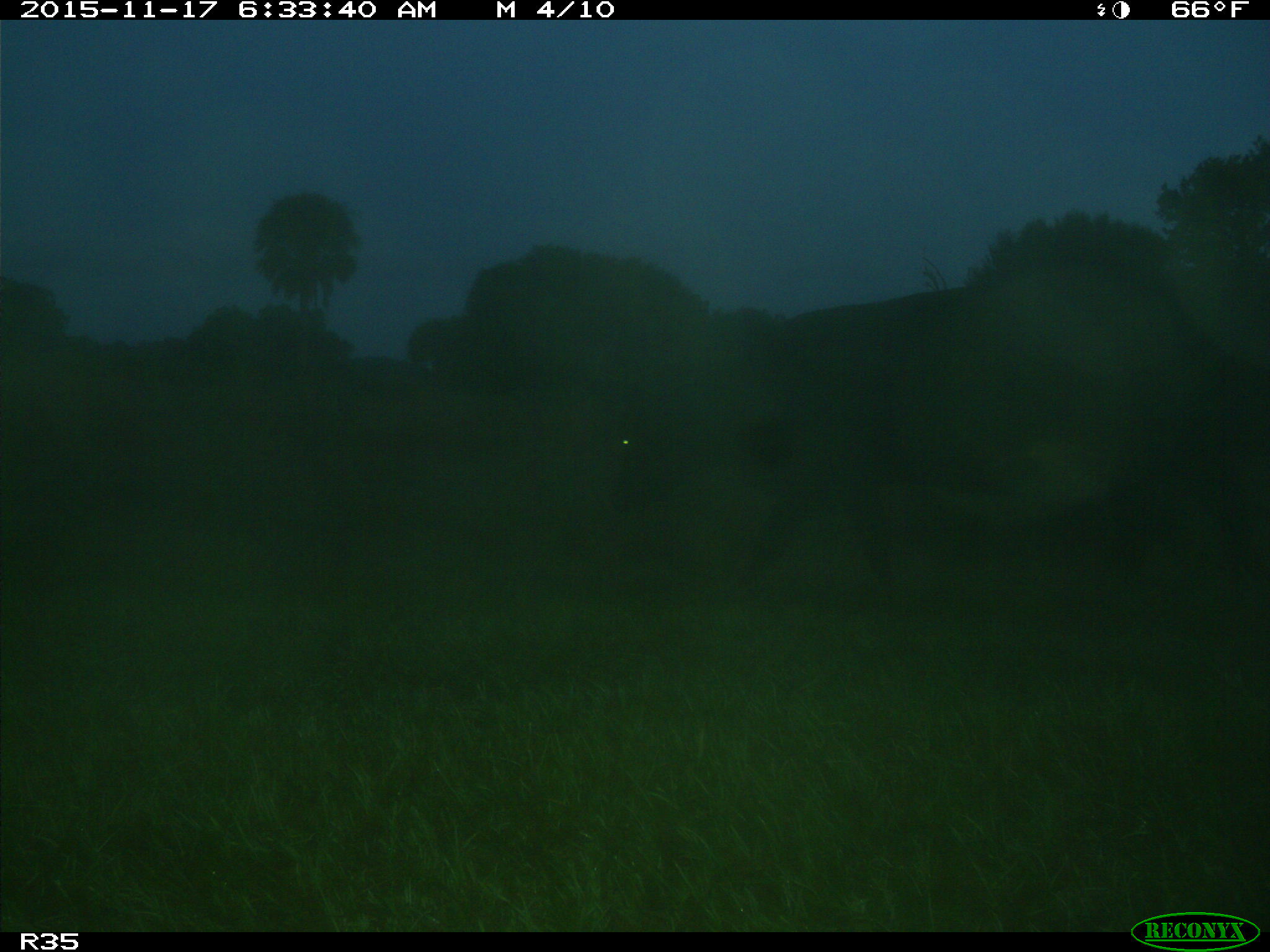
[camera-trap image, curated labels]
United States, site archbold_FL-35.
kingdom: Animalia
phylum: Chordata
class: Mammalia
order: Artiodactyla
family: Bovidae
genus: Bos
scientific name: Bos taurus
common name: domestic cow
Bos taurus (domestic cow).